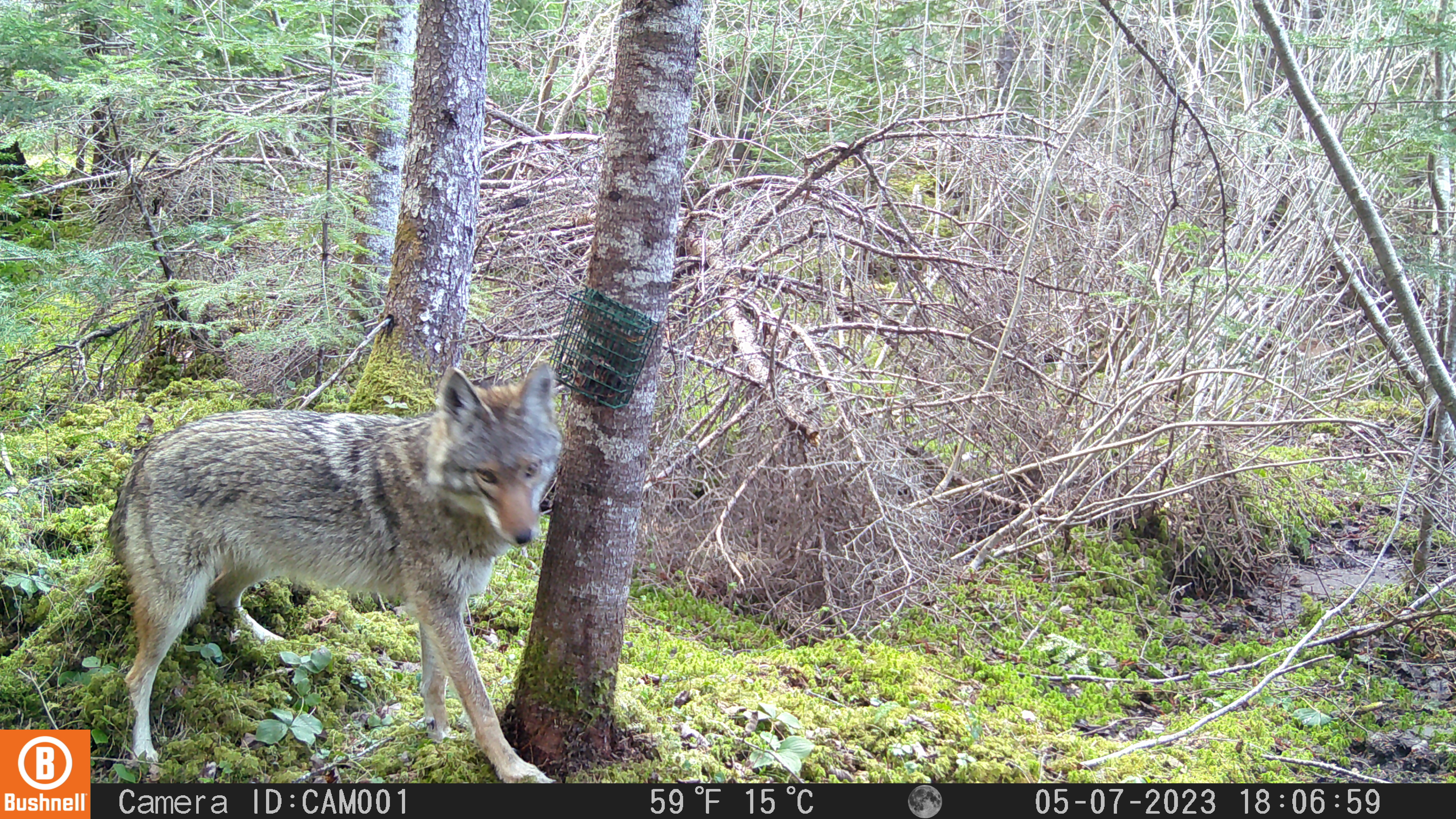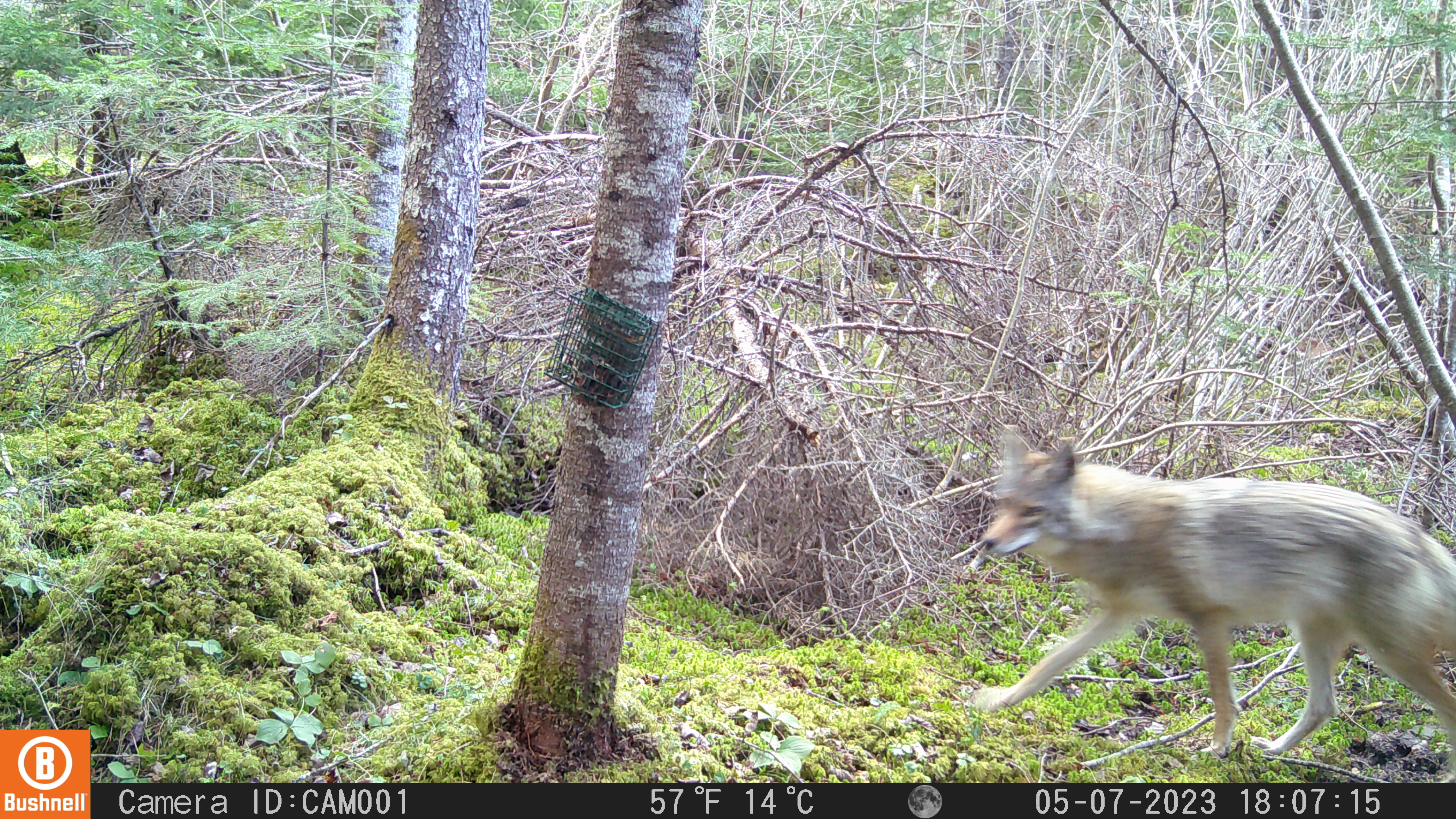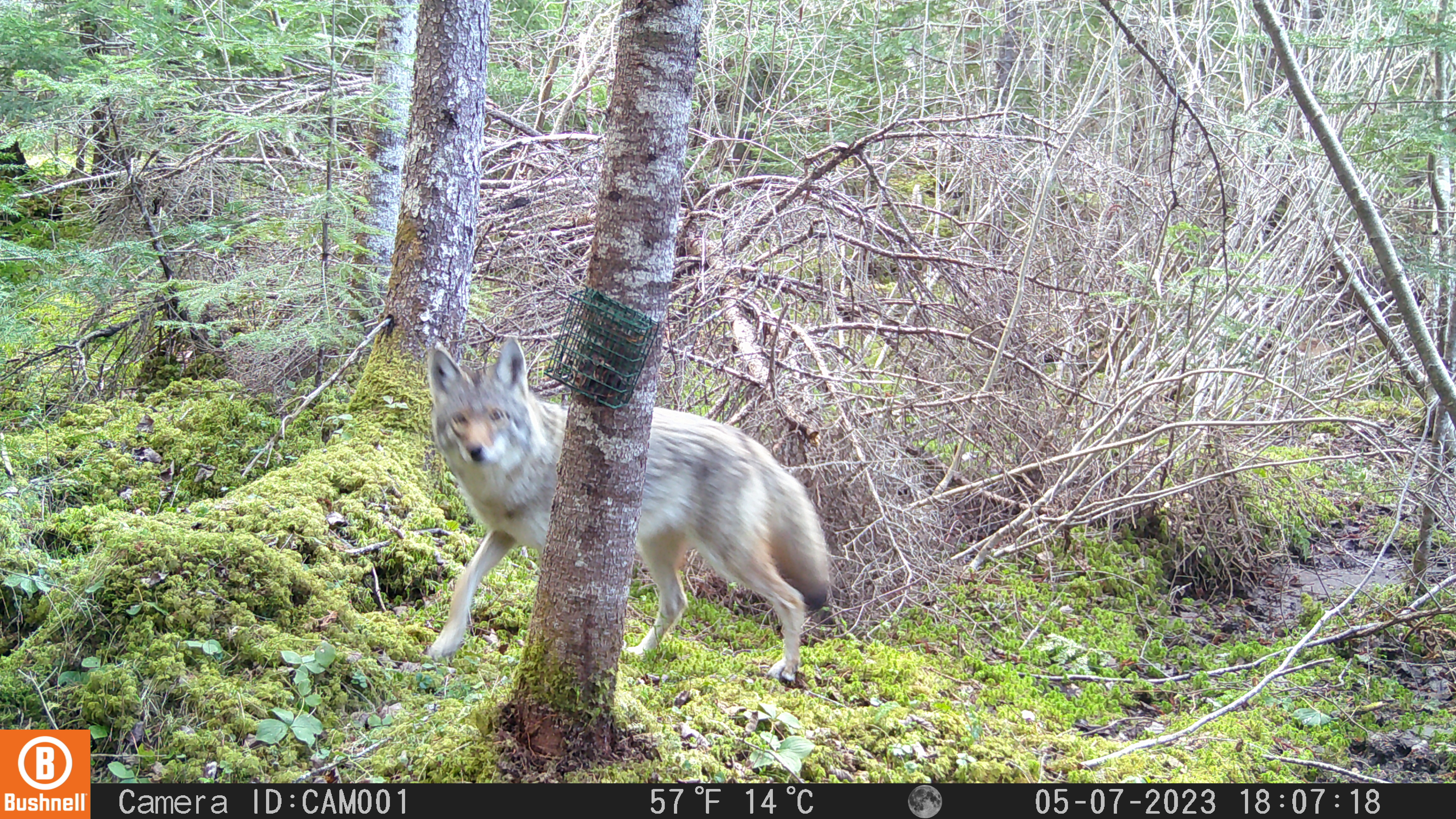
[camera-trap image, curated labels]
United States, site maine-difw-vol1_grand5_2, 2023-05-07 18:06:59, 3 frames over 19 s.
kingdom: Animalia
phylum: Chordata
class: Mammalia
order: Carnivora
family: Canidae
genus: Canis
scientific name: Canis latrans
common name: coyote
Coyote (Canis latrans).